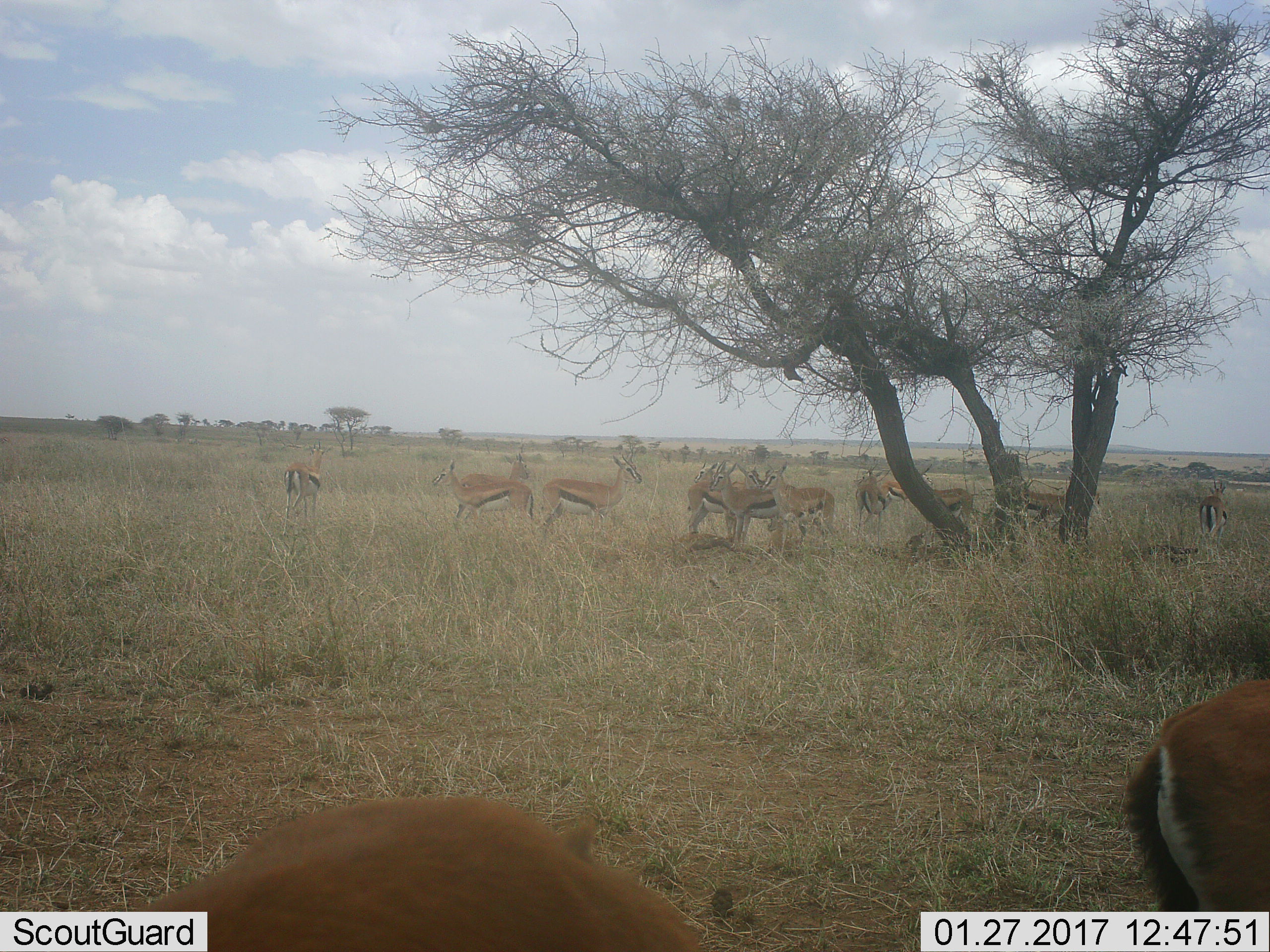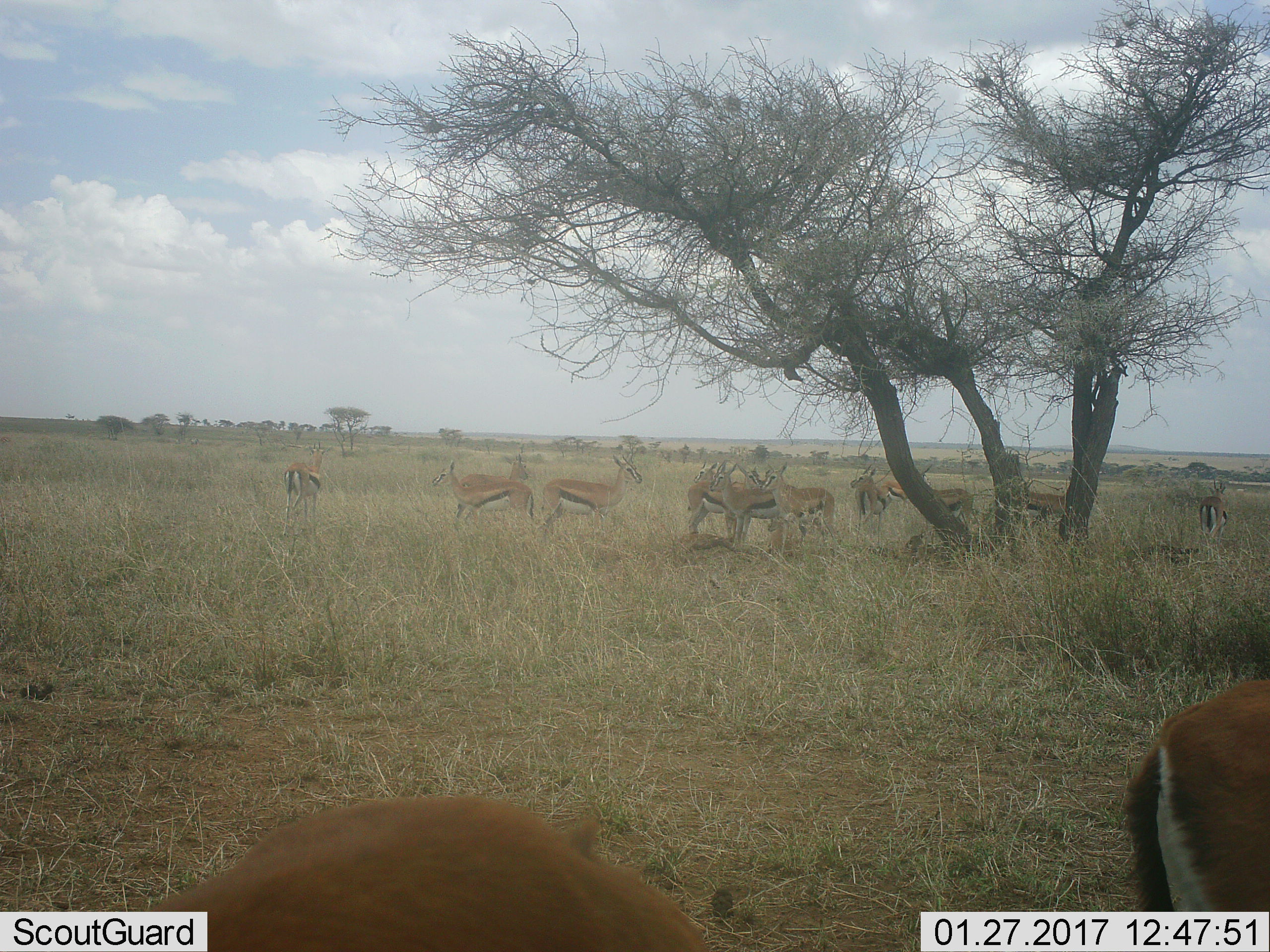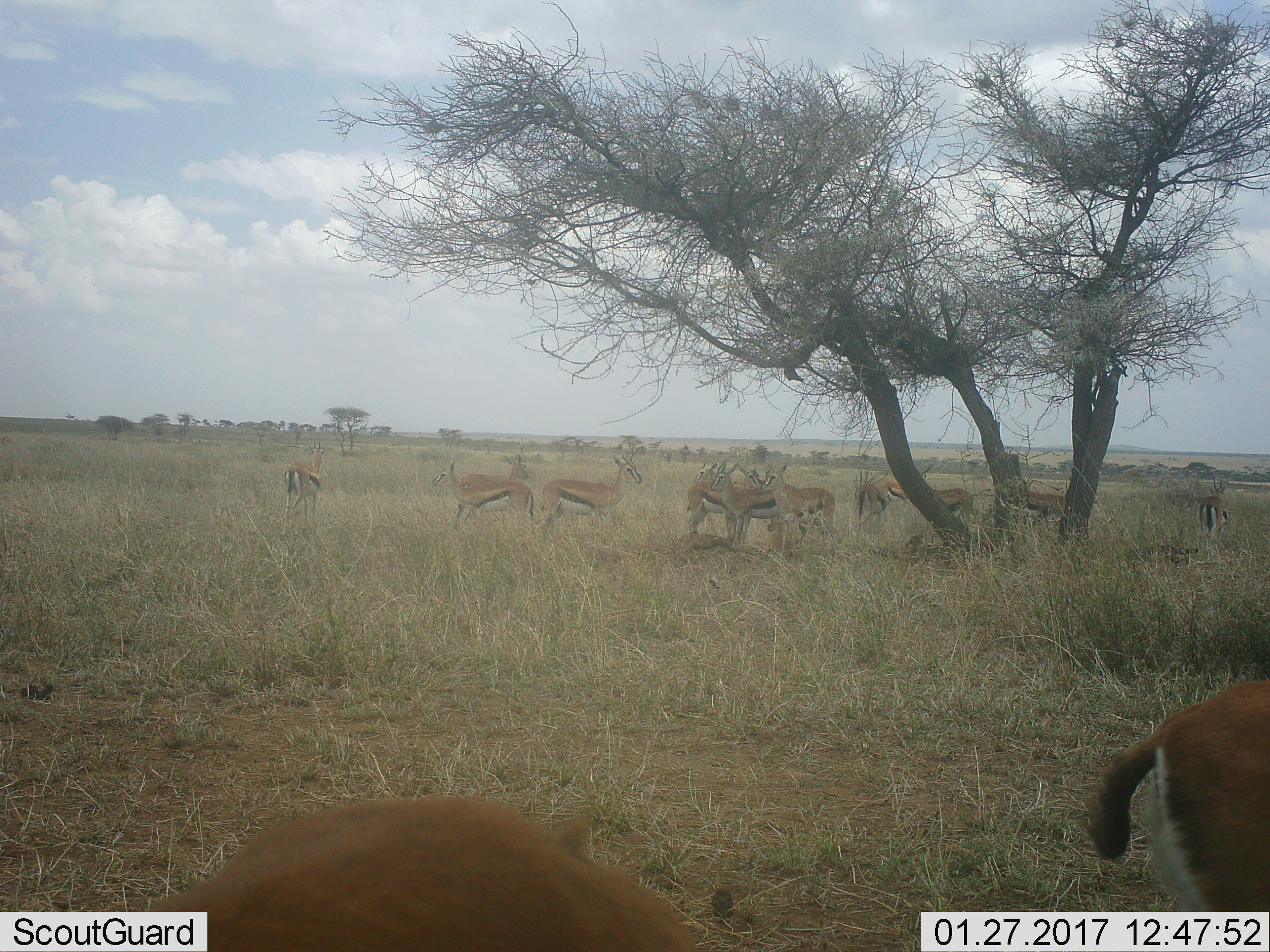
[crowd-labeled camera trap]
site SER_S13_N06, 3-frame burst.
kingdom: Animalia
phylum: Chordata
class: Mammalia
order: Artiodactyla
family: Bovidae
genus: Eudorcas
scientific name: Eudorcas thomsonii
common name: thomson's gazelle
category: gazellethomsons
Gazellethomsons (thomson's gazelle) (Eudorcas thomsonii), count 11-50. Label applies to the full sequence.